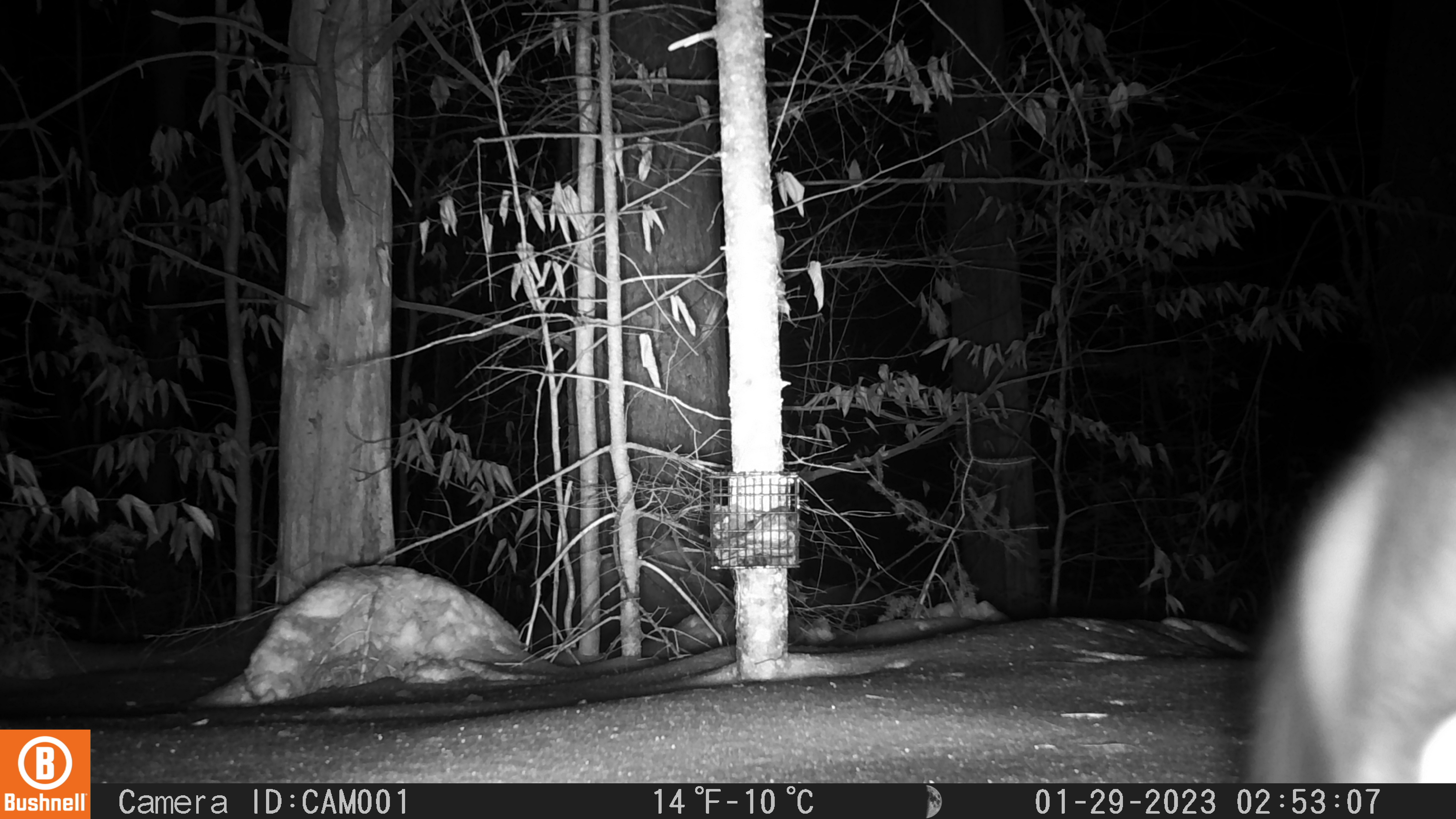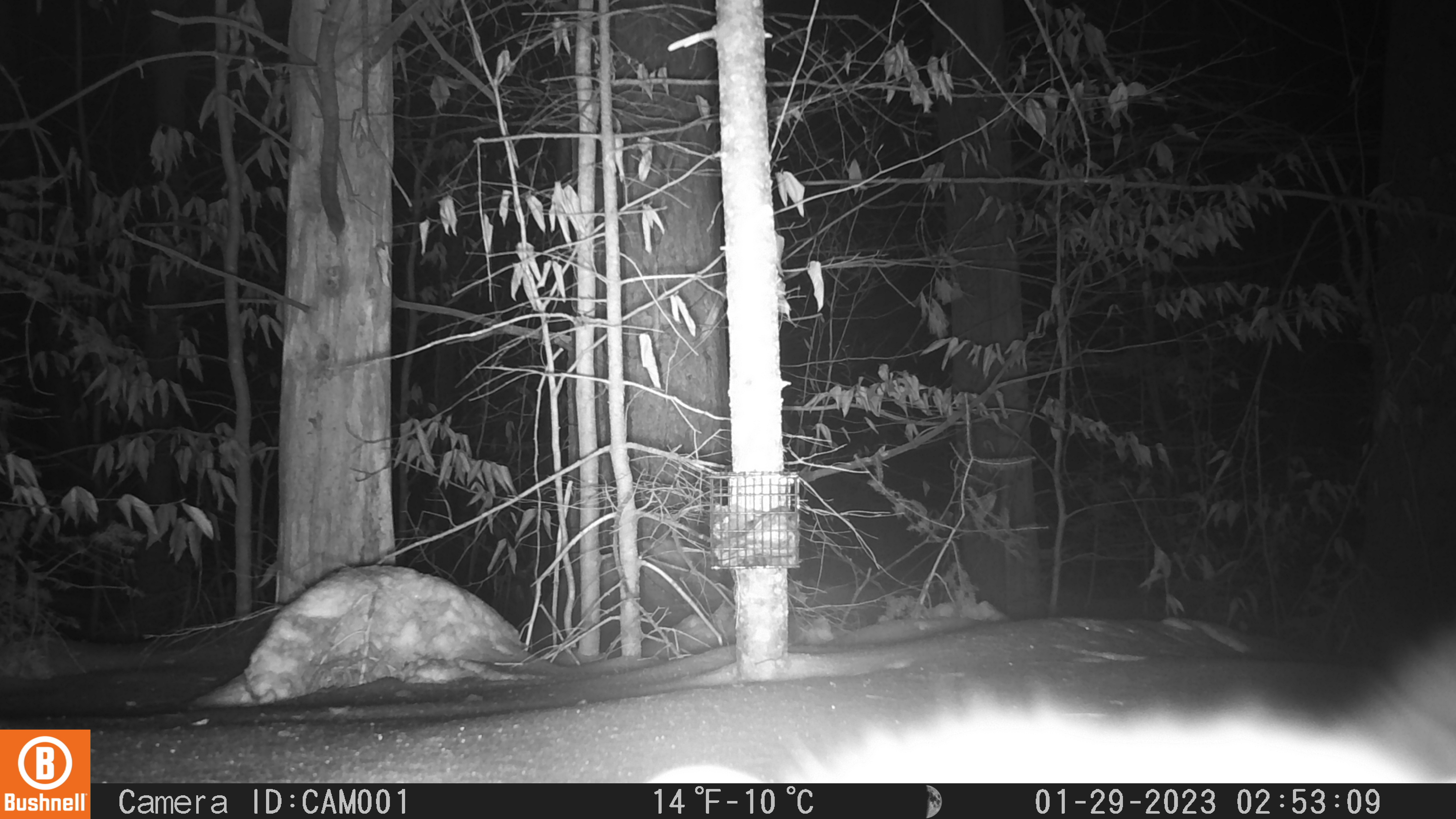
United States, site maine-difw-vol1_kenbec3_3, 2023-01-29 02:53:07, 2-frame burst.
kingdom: Animalia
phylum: Chordata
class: Mammalia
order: Carnivora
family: Mustelidae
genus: Pekania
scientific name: Pekania pennanti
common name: fisher